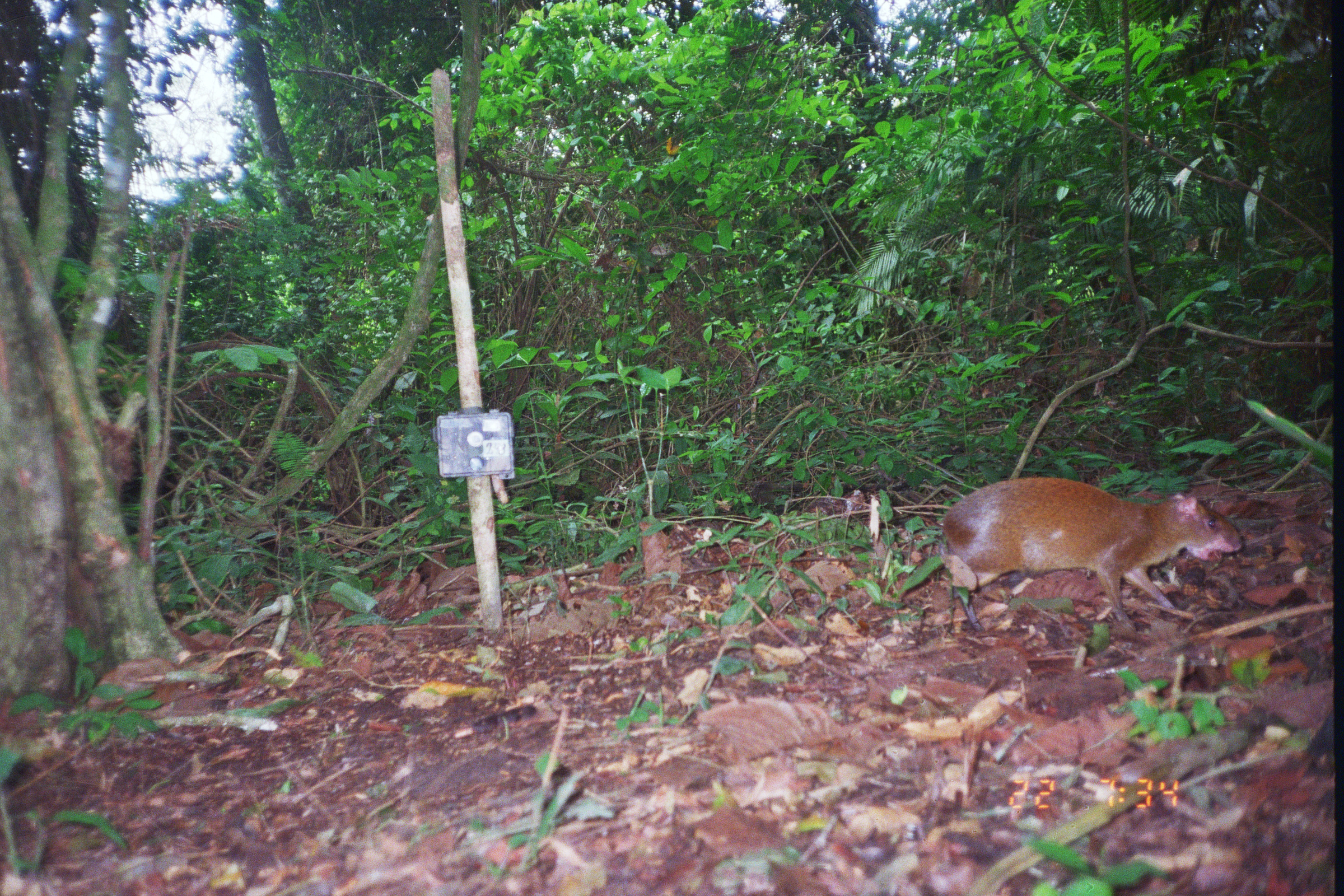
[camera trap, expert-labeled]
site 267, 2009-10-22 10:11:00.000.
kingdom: Animalia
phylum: Chordata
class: Mammalia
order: Carnivora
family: Felidae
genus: Panthera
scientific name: Panthera onca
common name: jaguar